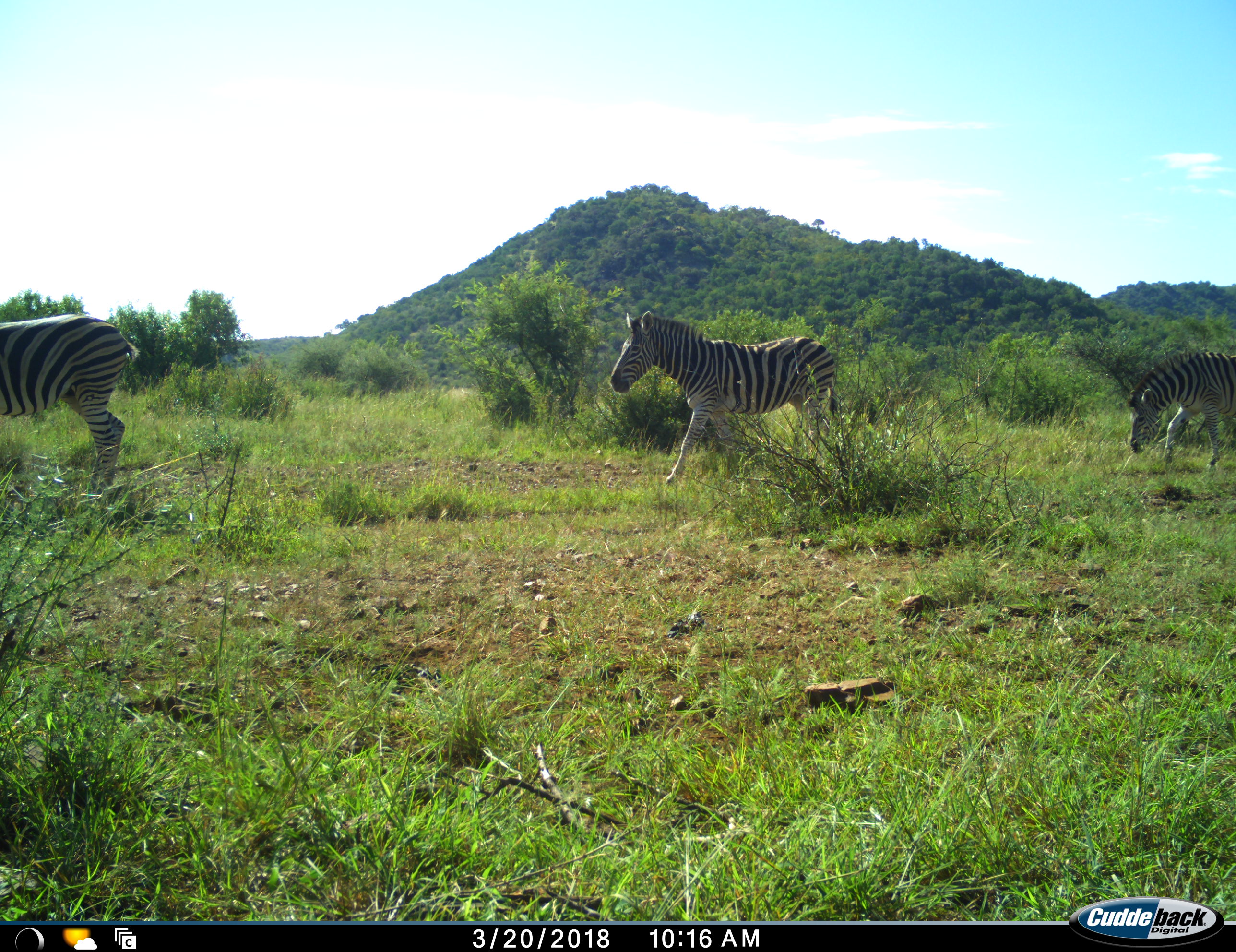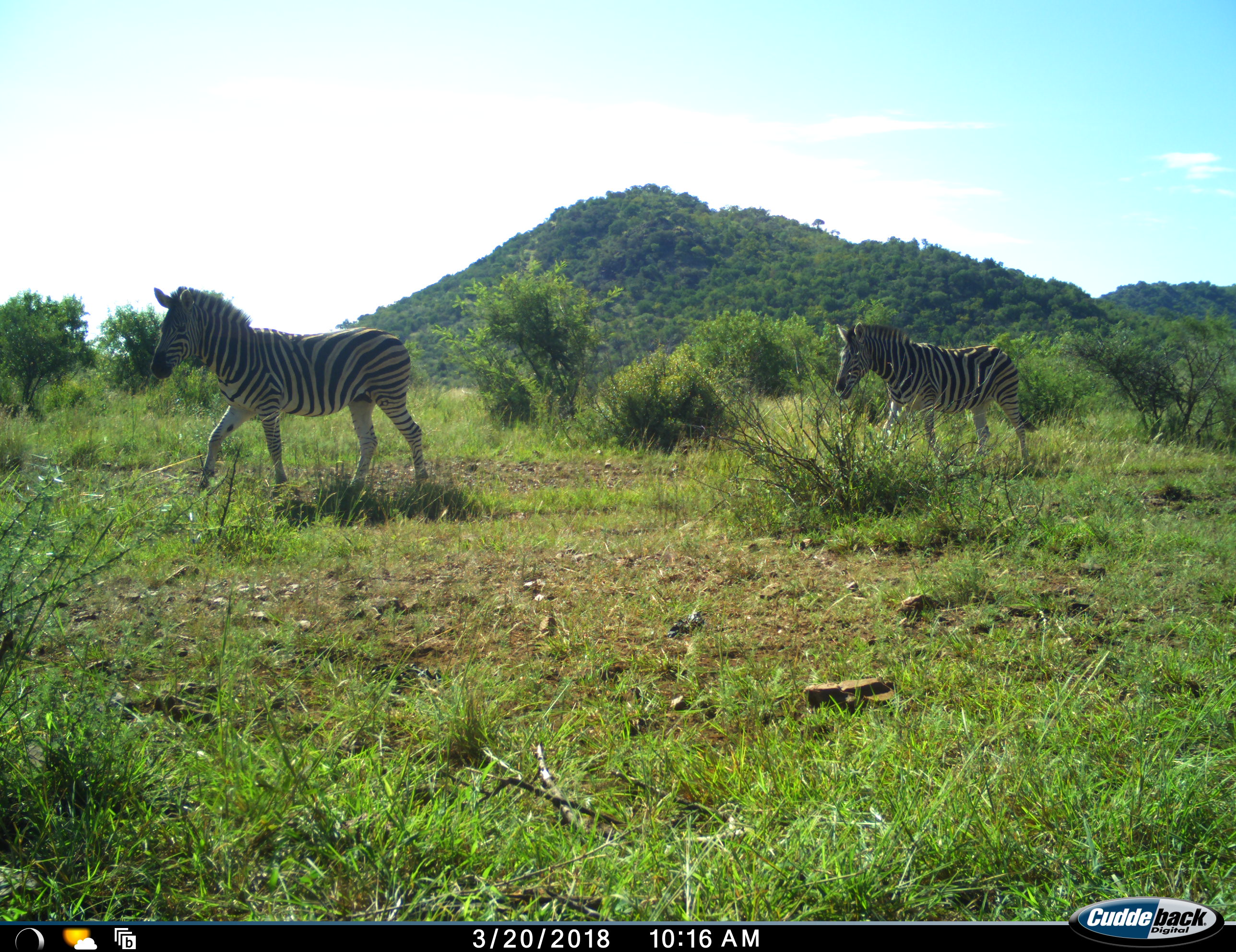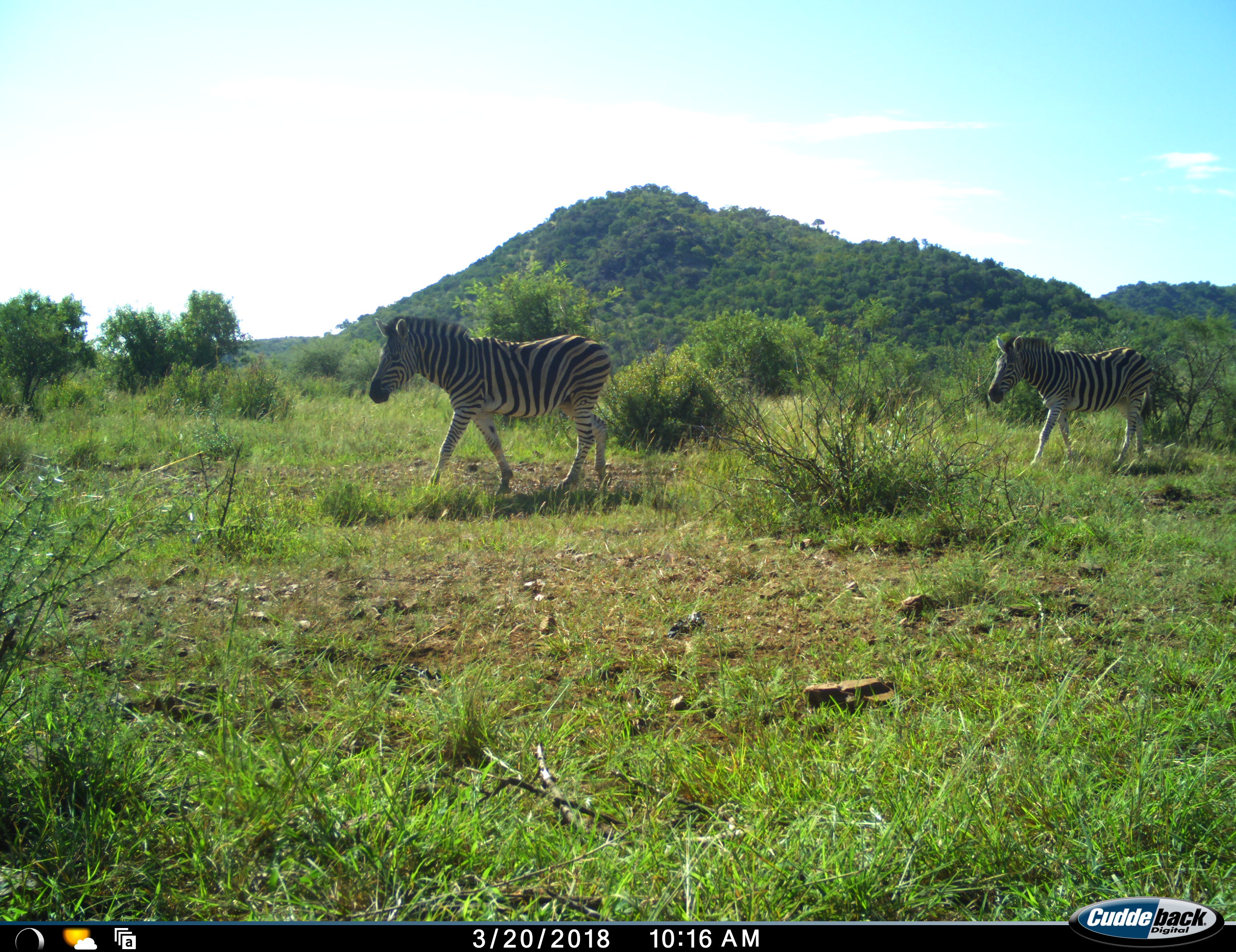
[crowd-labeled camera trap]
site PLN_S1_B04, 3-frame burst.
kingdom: Animalia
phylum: Chordata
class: Mammalia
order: Perissodactyla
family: Equidae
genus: Equus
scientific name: Equus quagga burchellii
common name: burchell's zebra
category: zebraburchells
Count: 3.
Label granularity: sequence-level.